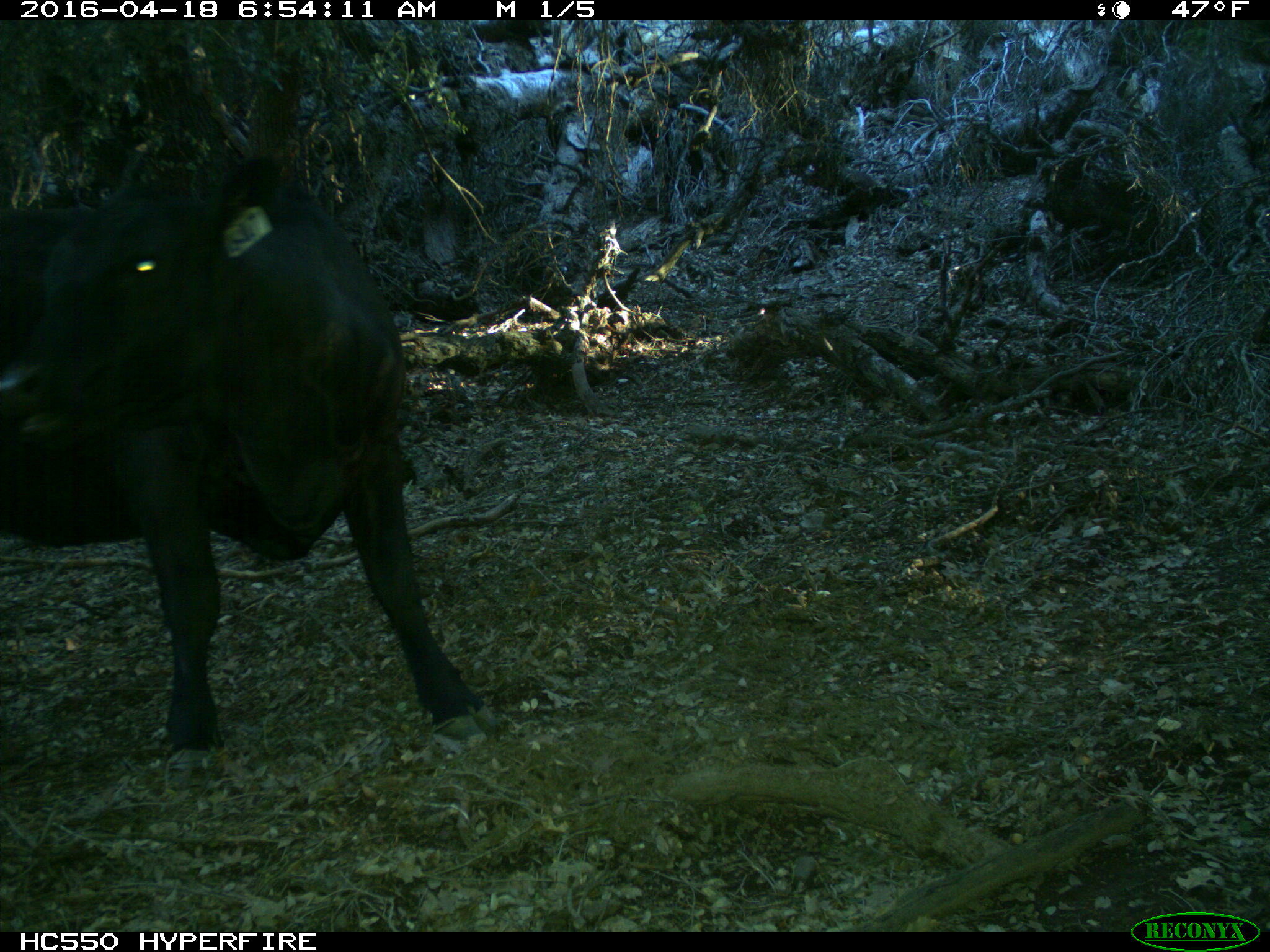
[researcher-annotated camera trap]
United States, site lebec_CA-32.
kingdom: Animalia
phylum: Chordata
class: Mammalia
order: Artiodactyla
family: Bovidae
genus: Bos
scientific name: Bos taurus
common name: domestic cow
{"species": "Bos taurus (domestic cow)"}